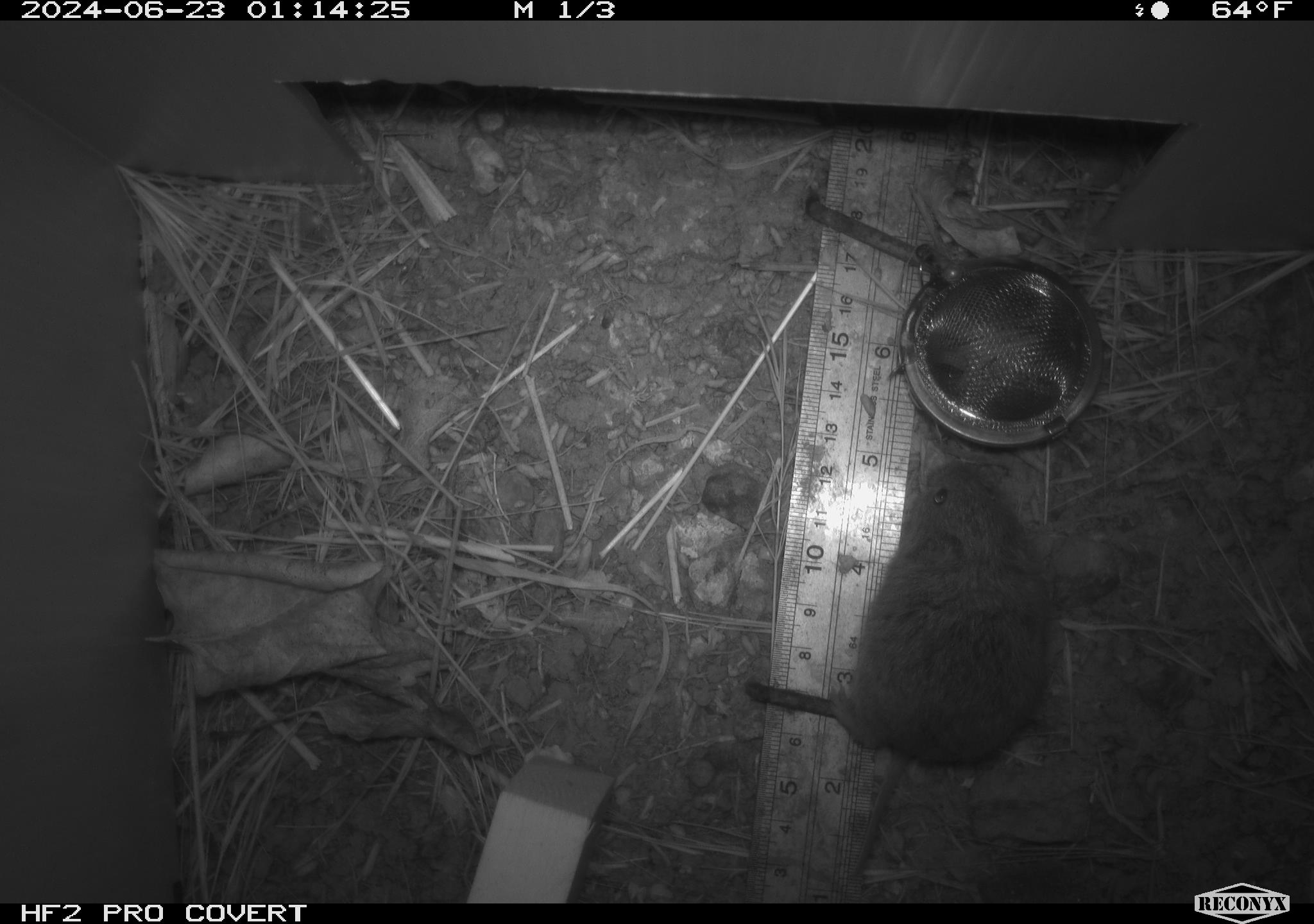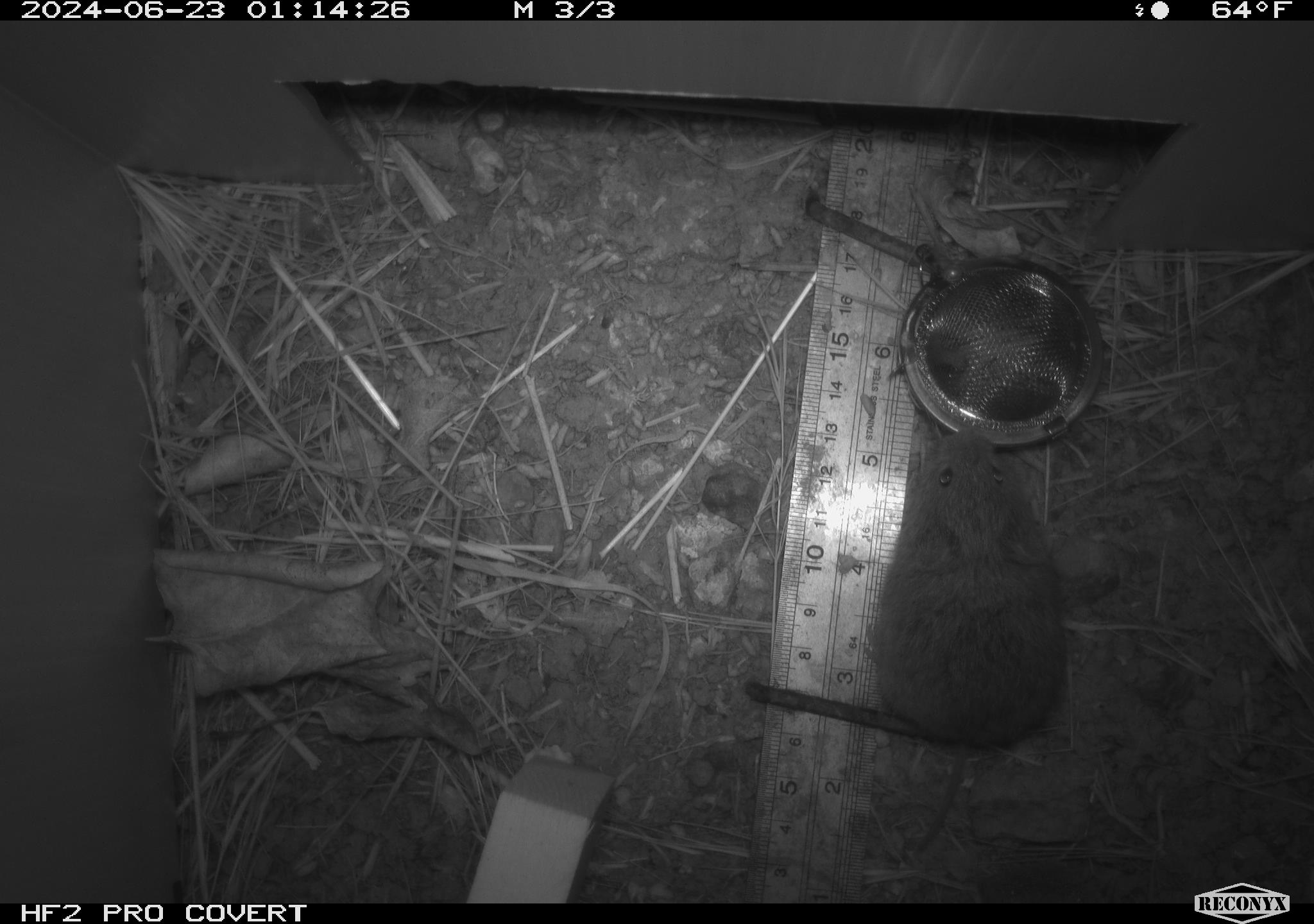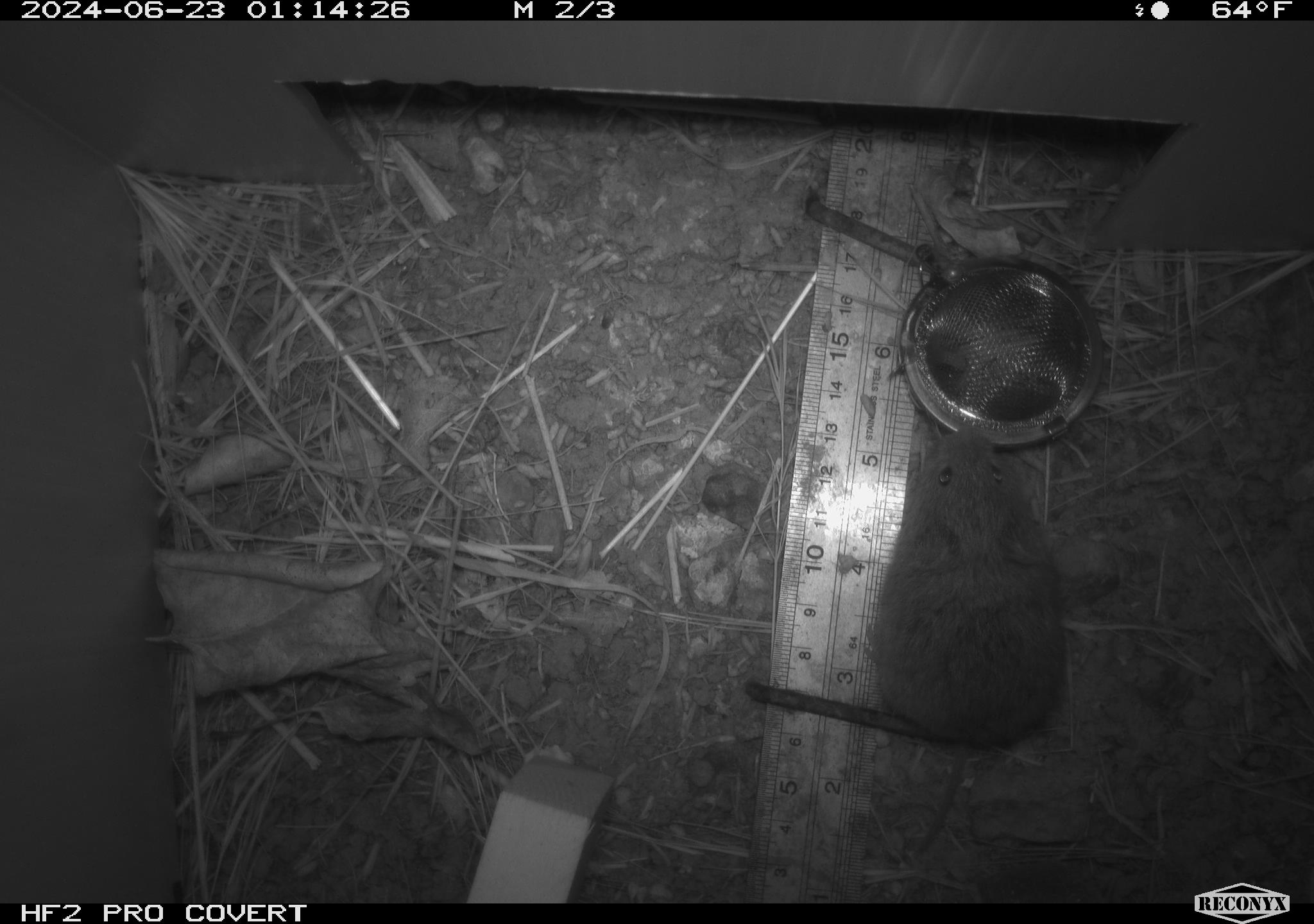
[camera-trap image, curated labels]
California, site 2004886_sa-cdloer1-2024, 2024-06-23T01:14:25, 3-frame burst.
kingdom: Animalia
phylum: Chordata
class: Mammalia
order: Rodentia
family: Cricetidae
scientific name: Arvicolinae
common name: voles, lemmings, and muskrats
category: arvicolinae subfamily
Arvicolinae subfamily (voles, lemmings, and muskrats) (Arvicolinae).